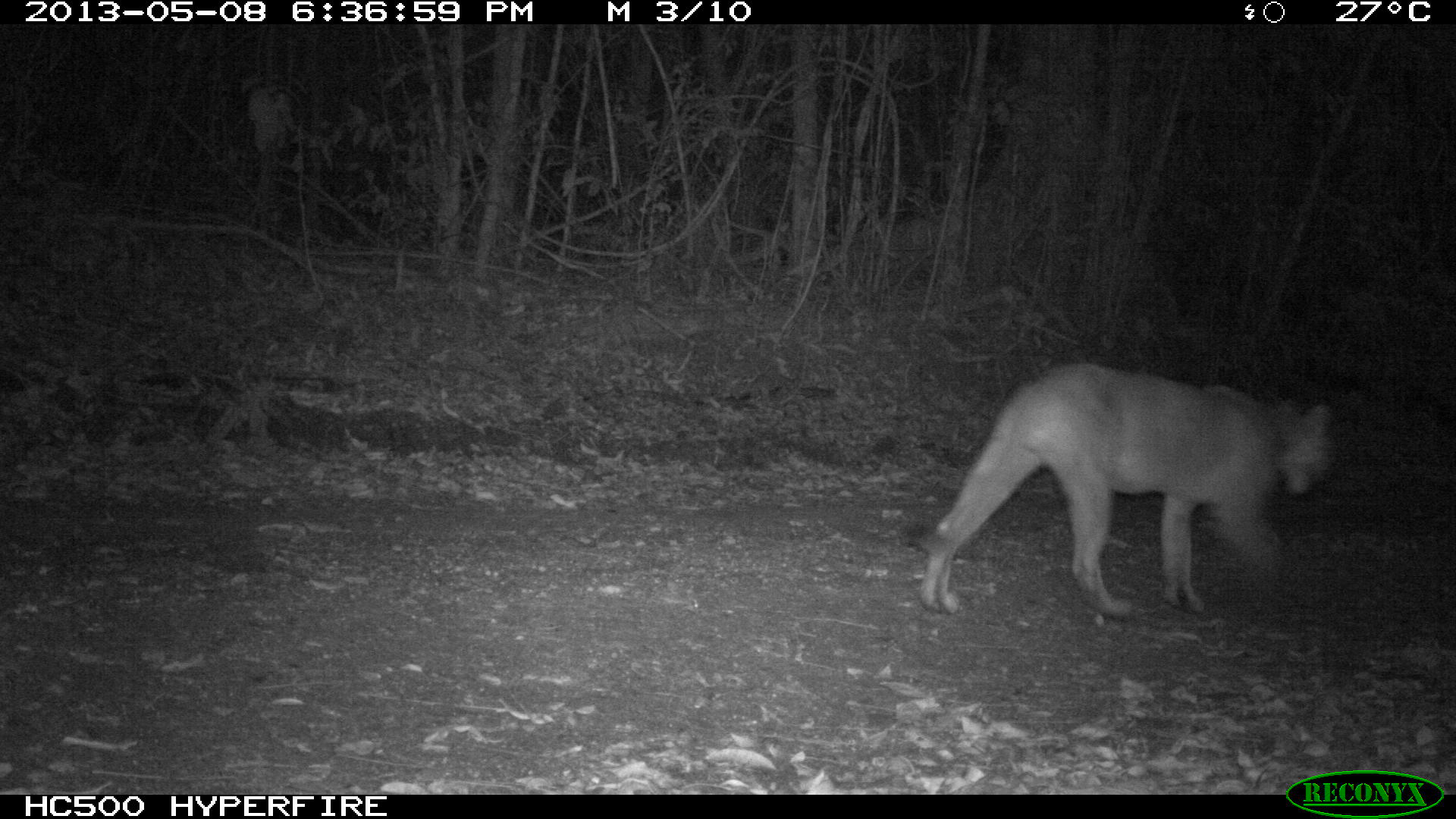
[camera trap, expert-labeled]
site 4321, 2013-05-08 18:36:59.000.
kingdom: Animalia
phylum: Chordata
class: Mammalia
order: Carnivora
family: Felidae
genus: Puma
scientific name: Puma concolor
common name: mountain lion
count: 1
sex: male